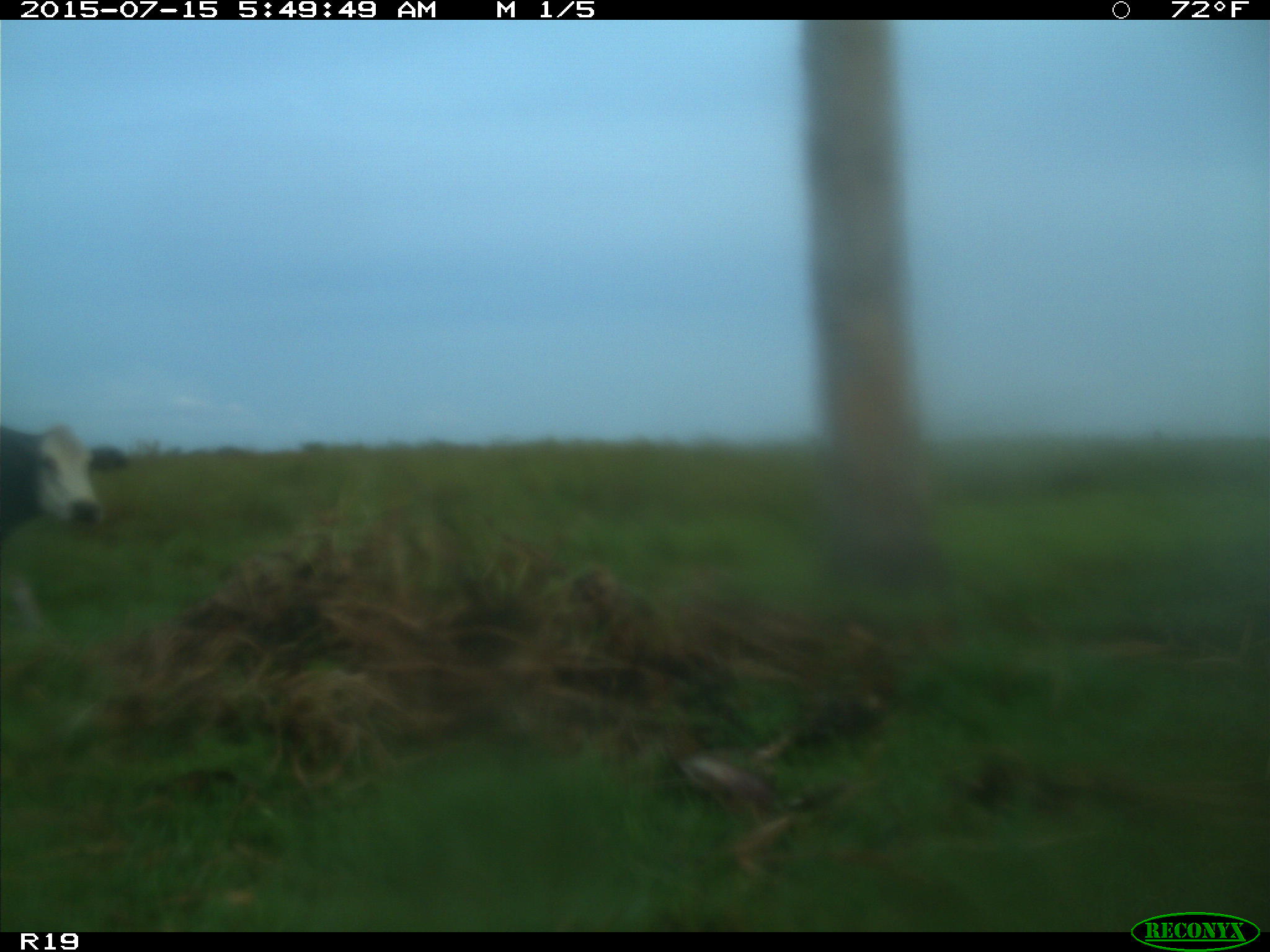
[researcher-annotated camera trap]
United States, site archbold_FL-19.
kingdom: Animalia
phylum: Chordata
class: Mammalia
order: Artiodactyla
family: Bovidae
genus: Bos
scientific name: Bos taurus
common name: domestic cow